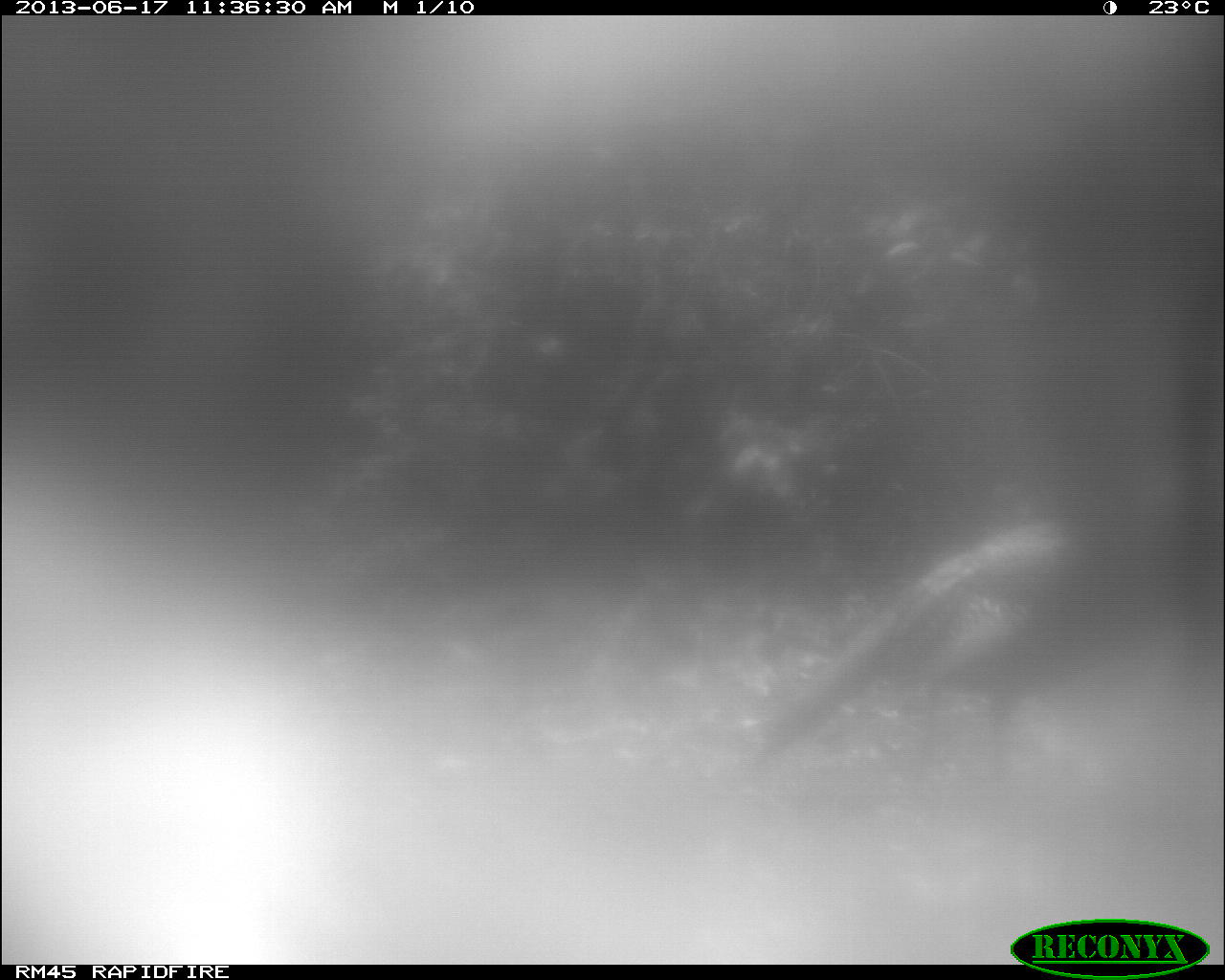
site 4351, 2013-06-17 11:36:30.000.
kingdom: Animalia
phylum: Chordata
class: Aves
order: Galliformes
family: Phasianidae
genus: Meleagris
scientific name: Meleagris ocellata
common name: ocellated turkey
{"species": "Meleagris ocellata (ocellated turkey)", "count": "1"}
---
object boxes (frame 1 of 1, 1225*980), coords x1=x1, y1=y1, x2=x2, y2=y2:
meleagris ocellata: x1=746, y1=513, x2=1074, y2=770